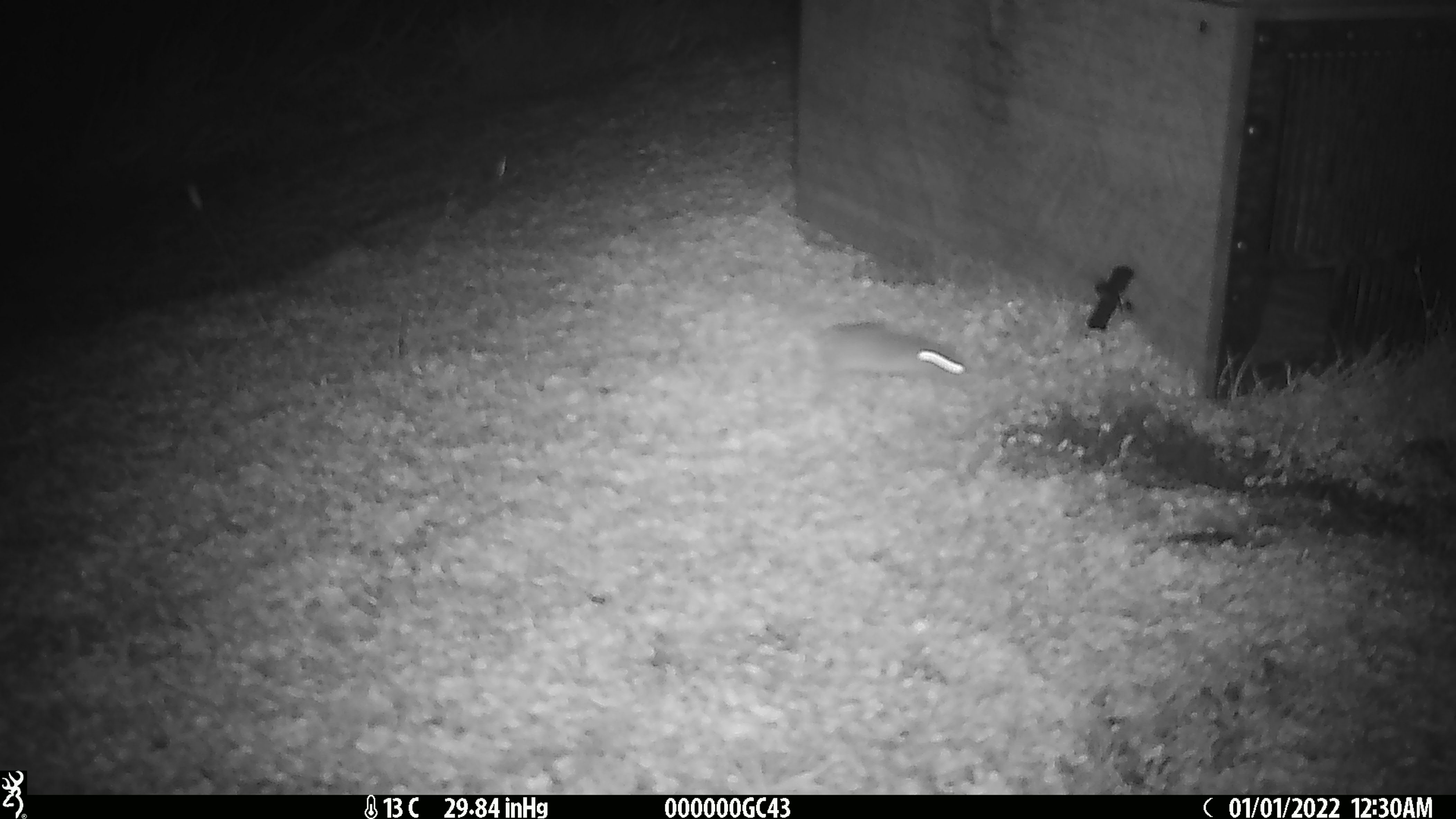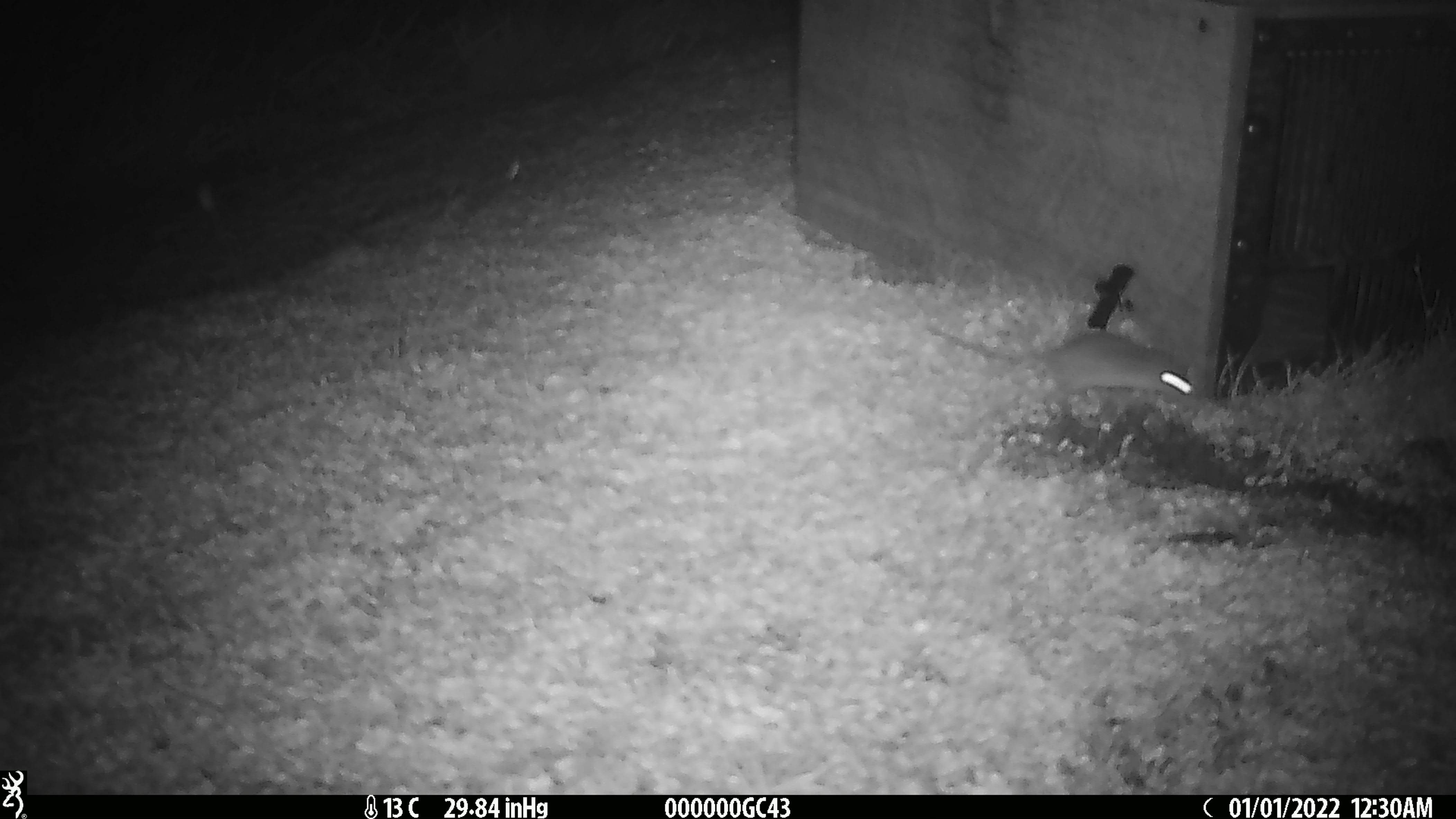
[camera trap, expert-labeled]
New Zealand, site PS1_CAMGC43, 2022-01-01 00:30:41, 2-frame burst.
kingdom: Animalia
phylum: Chordata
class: Mammalia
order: Rodentia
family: Muridae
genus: Mus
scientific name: Mus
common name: mouse